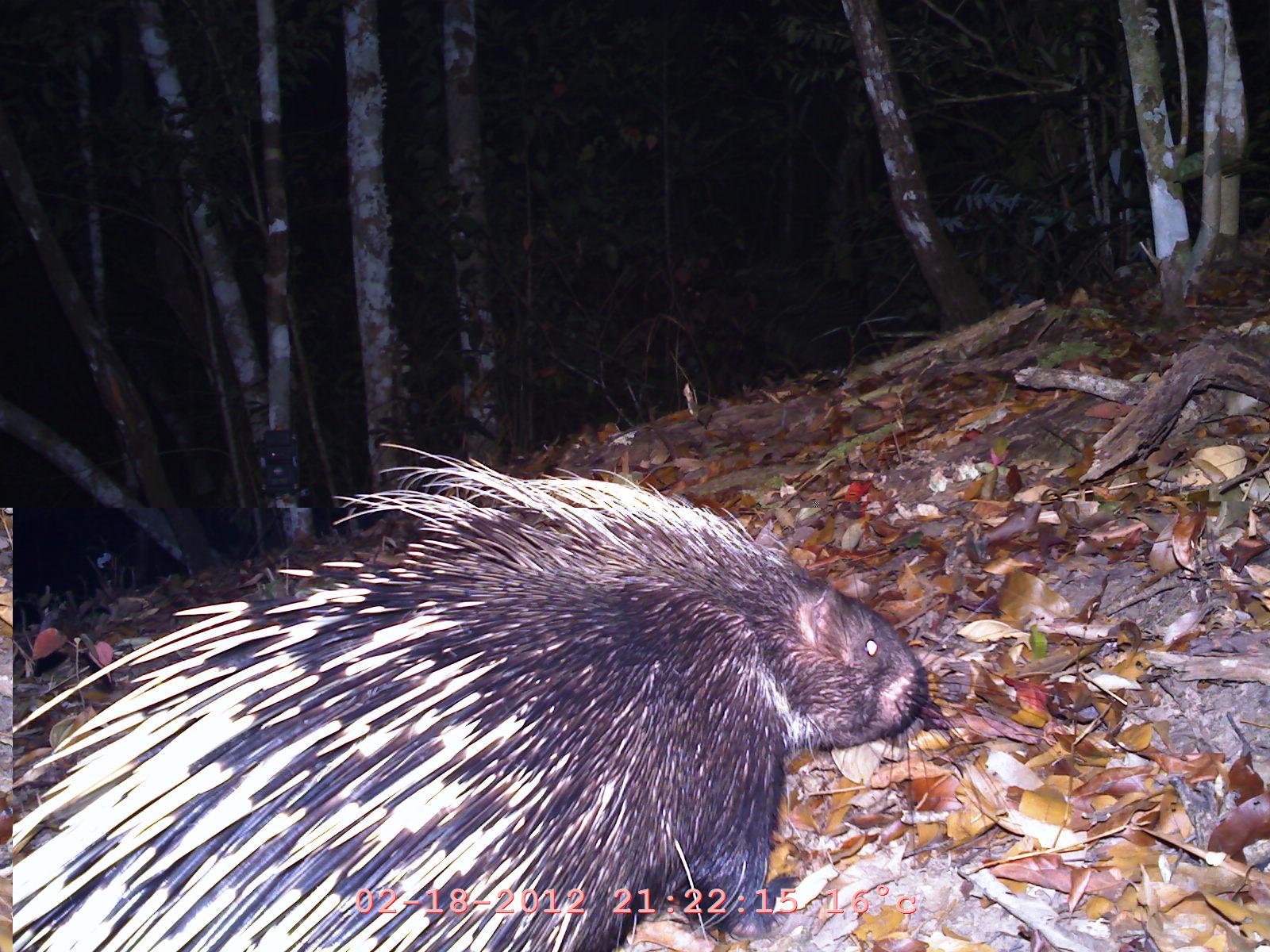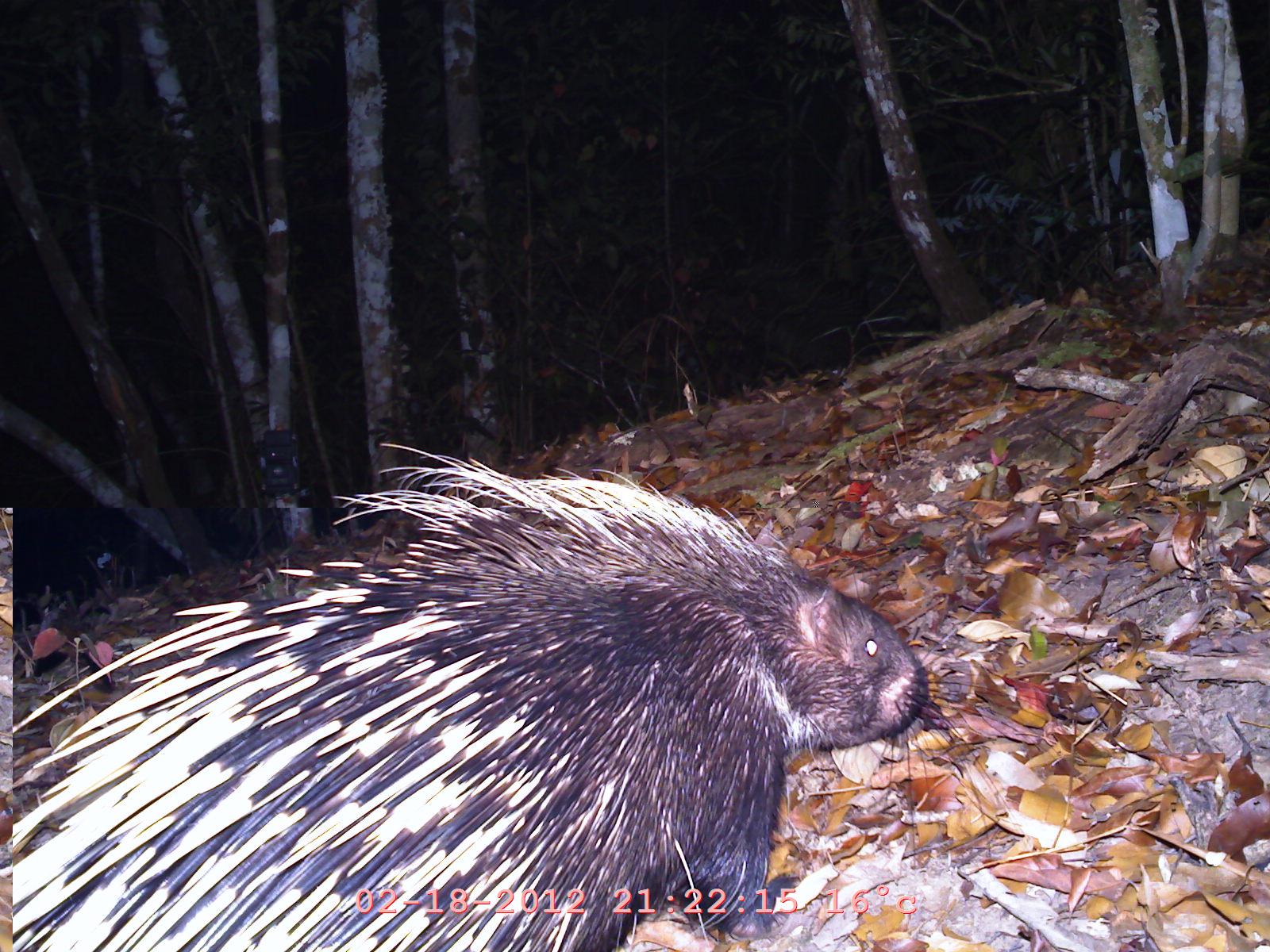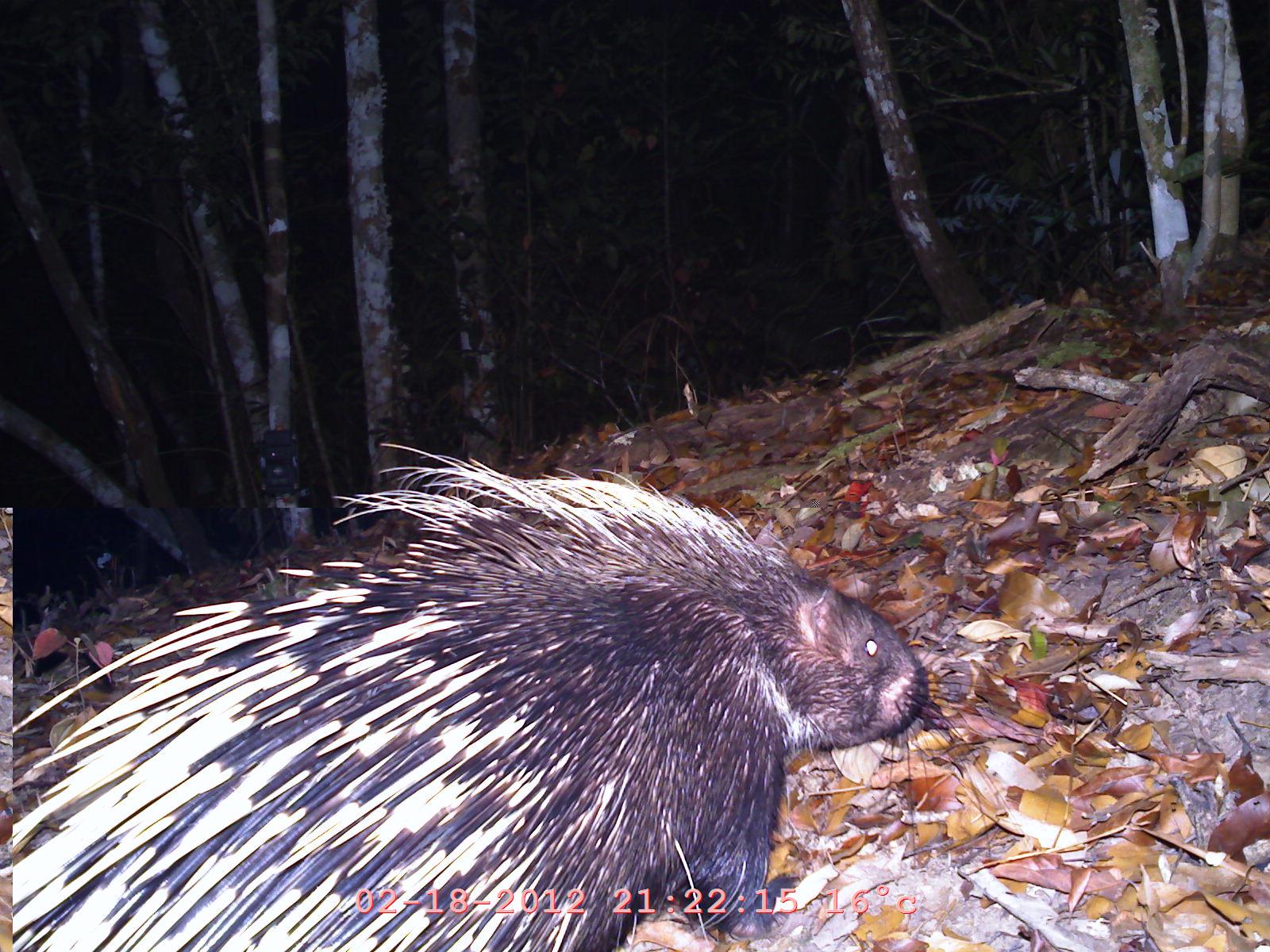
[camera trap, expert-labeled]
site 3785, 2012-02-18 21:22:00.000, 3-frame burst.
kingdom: Animalia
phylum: Chordata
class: Mammalia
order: Rodentia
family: Hystricidae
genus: Hystrix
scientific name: Hystrix brachyura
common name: east asian porcupine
Hystrix brachyura (east asian porcupine), count 1.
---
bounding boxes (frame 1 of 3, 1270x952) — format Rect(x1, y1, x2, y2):
hystrix brachyura: Rect(0, 441, 1059, 951)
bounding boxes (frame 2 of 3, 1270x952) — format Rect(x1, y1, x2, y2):
hystrix brachyura: Rect(4, 434, 1057, 952)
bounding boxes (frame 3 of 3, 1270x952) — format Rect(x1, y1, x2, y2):
hystrix brachyura: Rect(0, 439, 1084, 952)